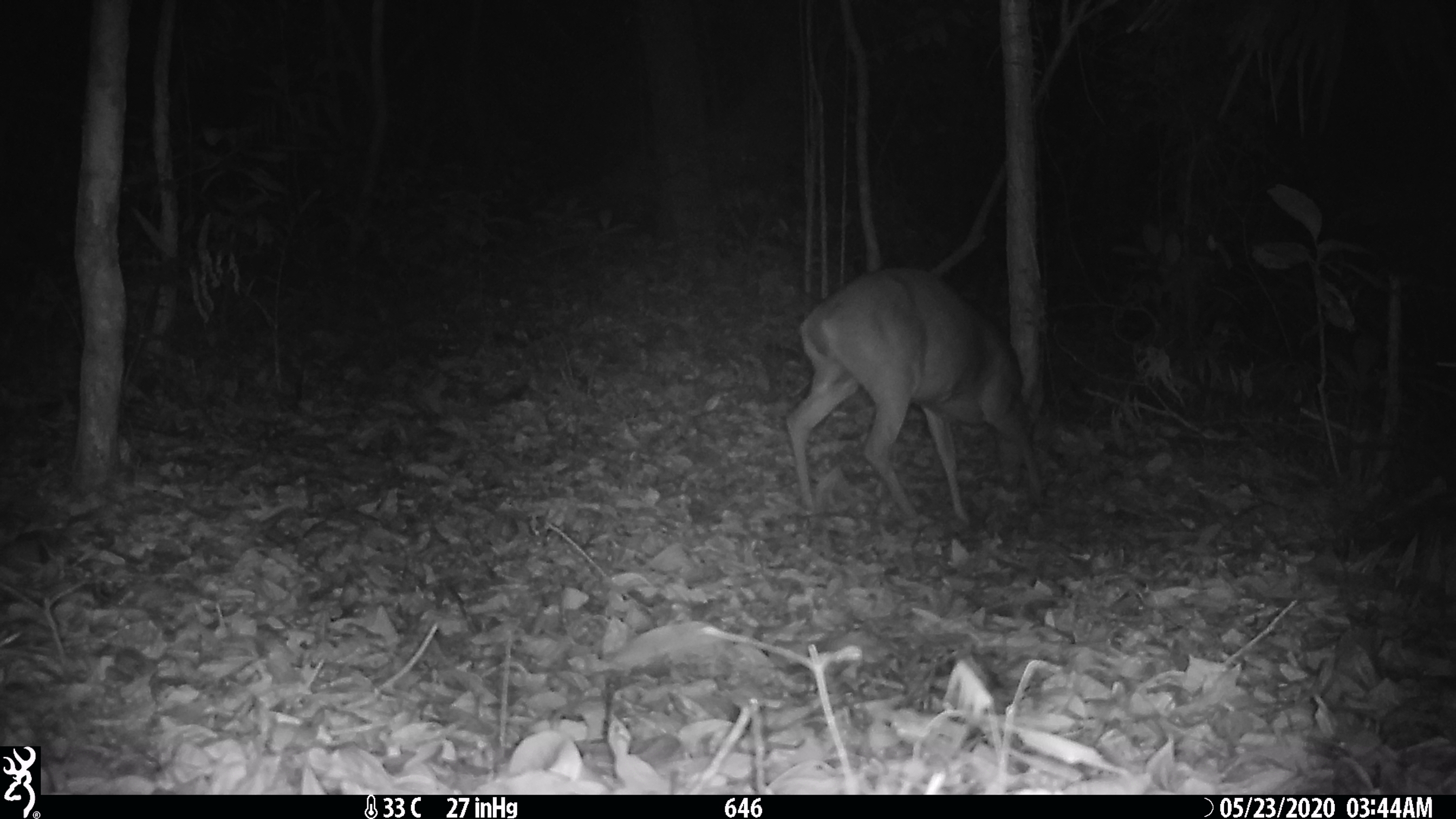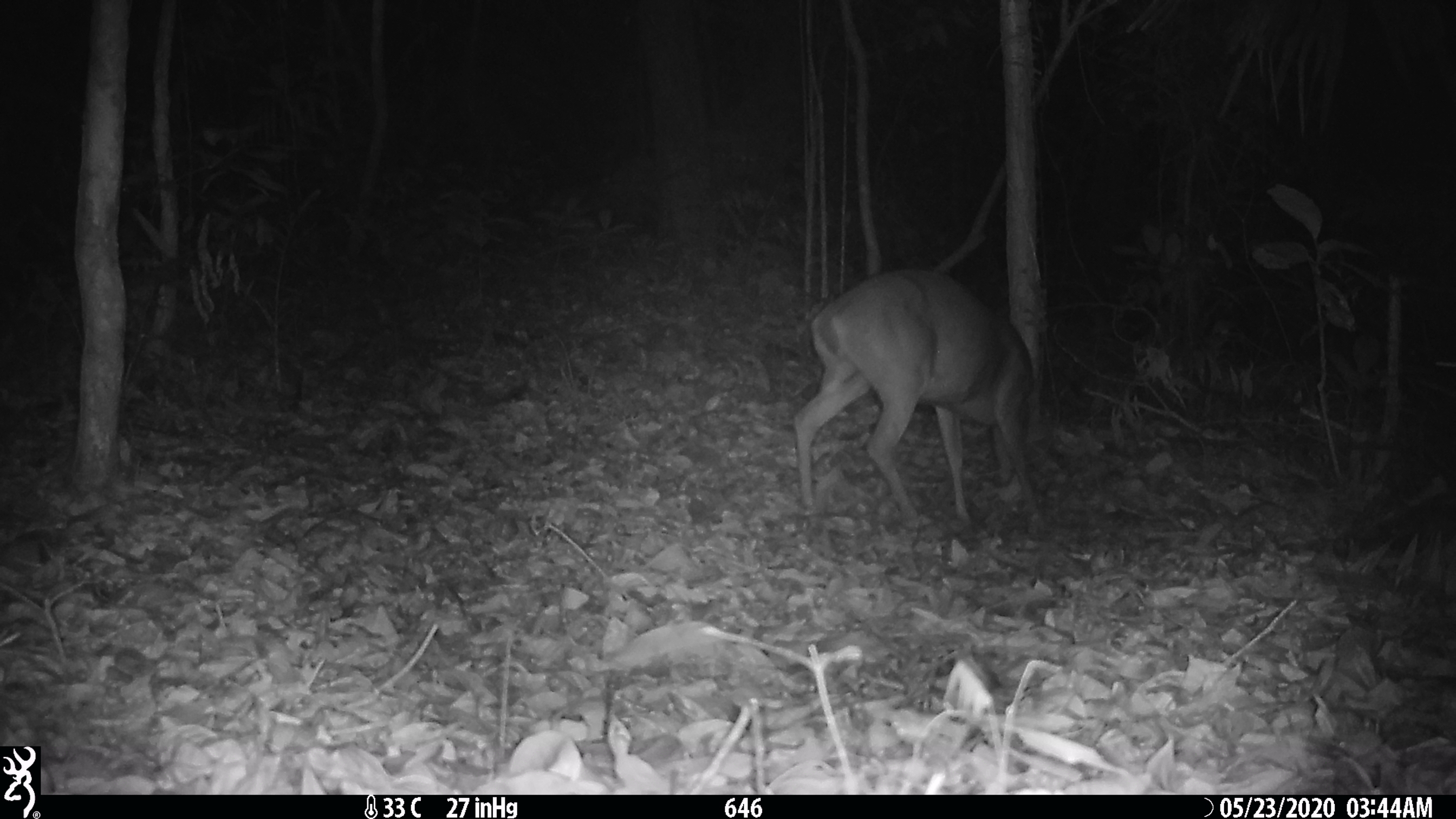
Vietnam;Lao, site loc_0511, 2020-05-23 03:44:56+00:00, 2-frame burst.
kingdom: Animalia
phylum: Chordata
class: Mammalia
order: Artiodactyla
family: Cervidae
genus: Muntiacus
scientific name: Muntiacus vuquangensis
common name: large-antlered muntjac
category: large antlered muntjac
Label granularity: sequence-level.